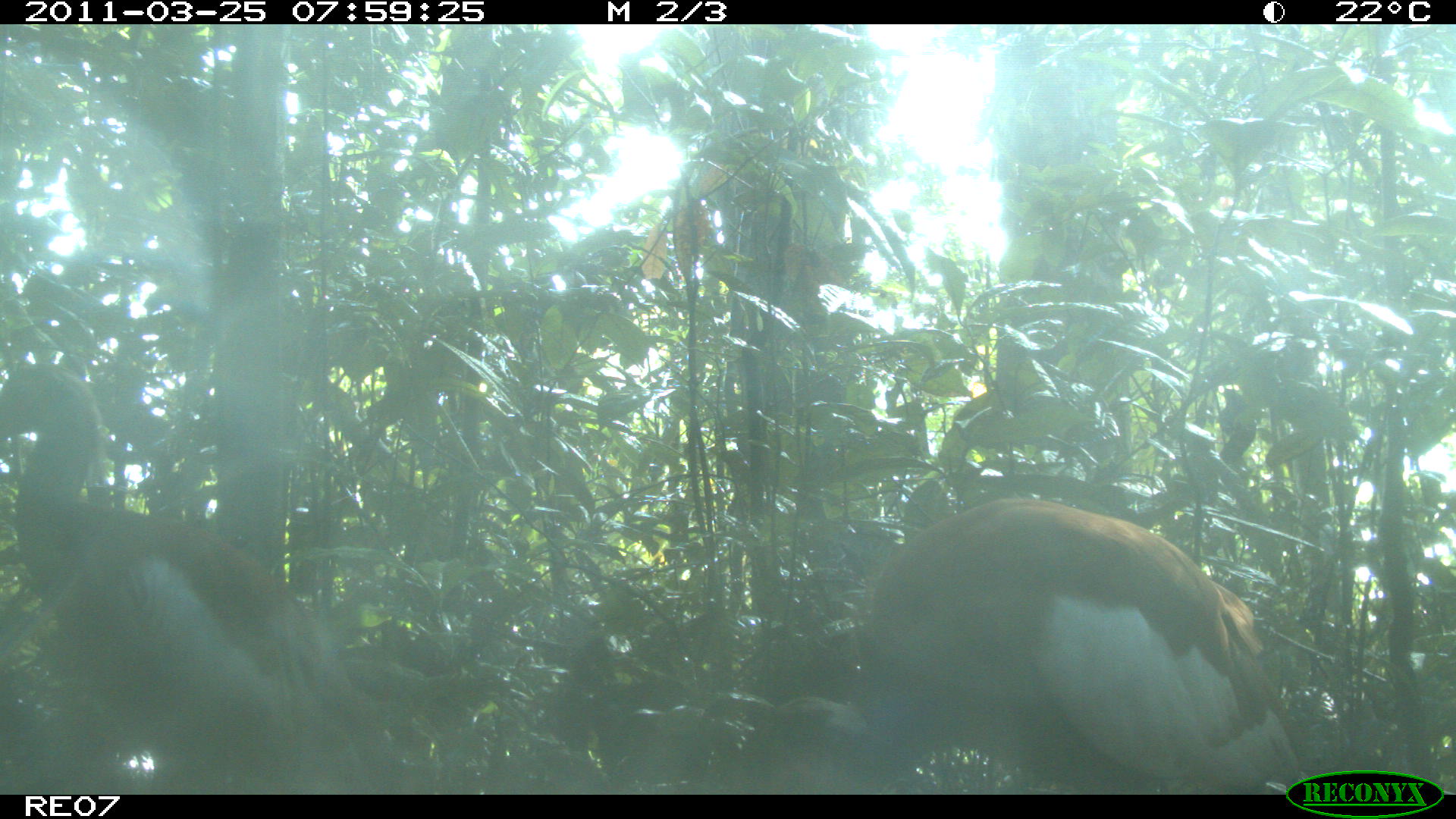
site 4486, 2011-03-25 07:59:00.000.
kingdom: Animalia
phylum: Chordata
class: Aves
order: Pelecaniformes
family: Threskiornithidae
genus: Lophotibis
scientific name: Lophotibis cristata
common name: madagascan ibis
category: lophotibis cristataa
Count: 2.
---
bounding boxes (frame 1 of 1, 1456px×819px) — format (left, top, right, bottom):
lophotibis cristataa: (1, 352, 437, 793); (743, 492, 1311, 795)